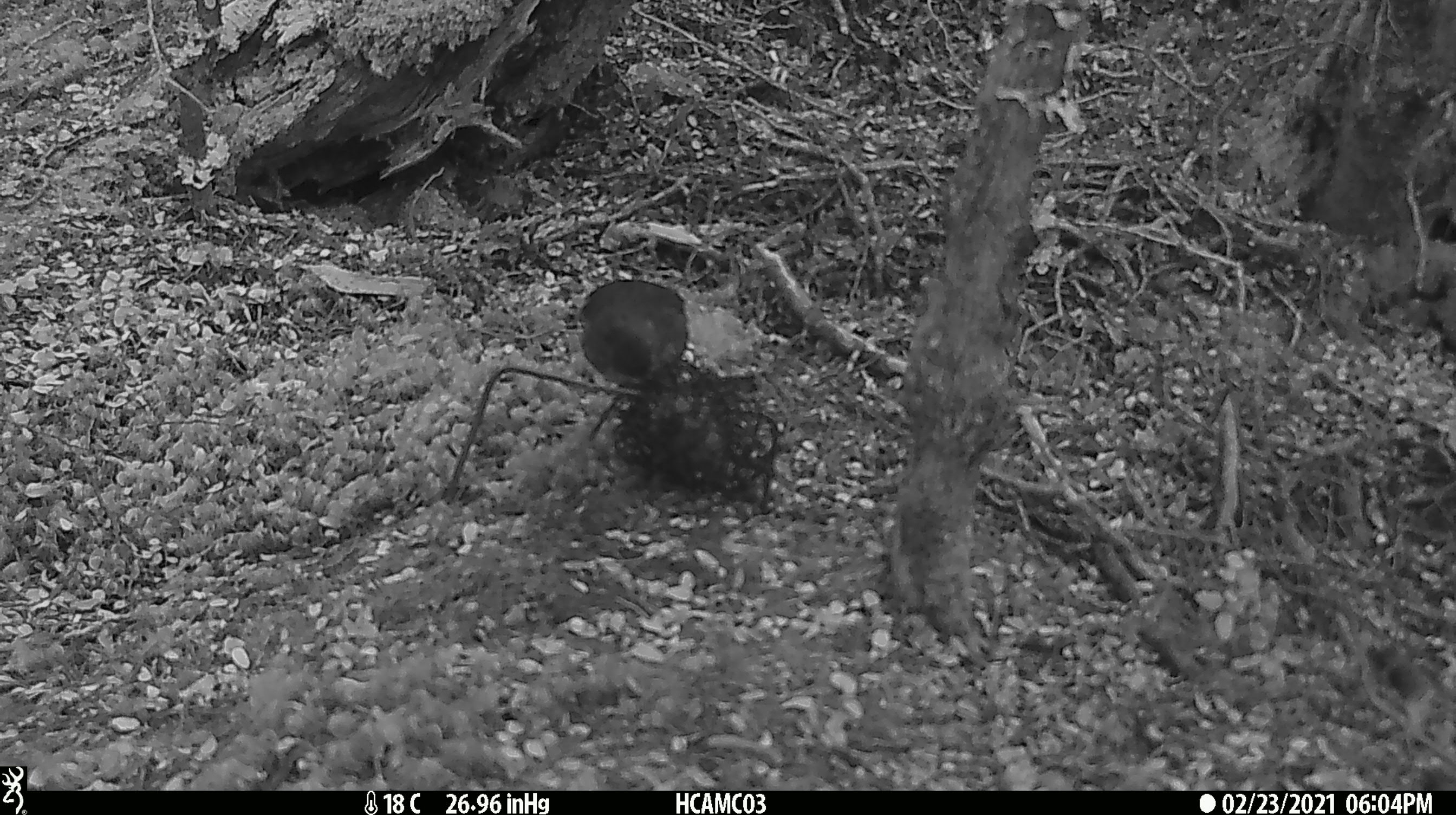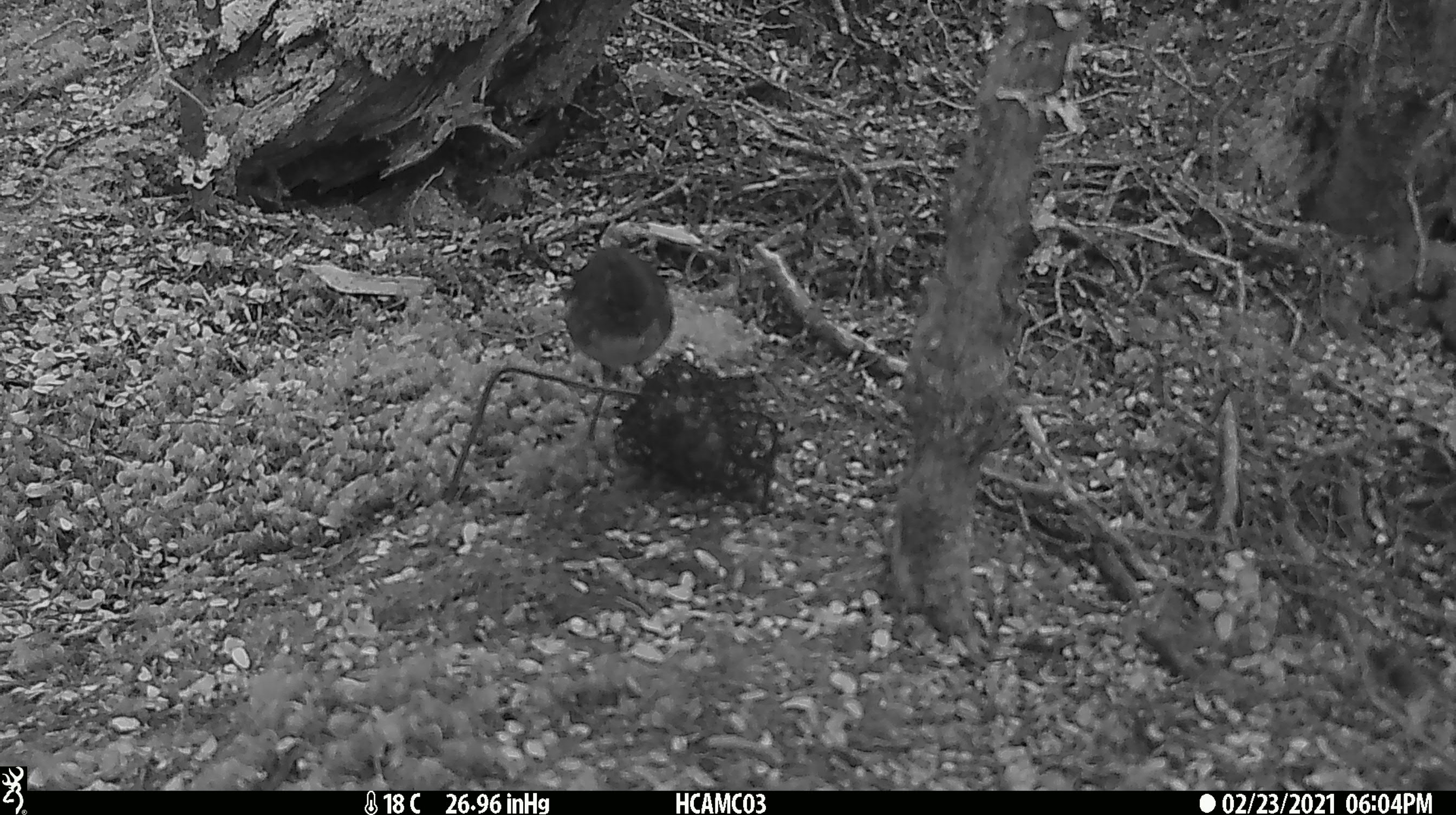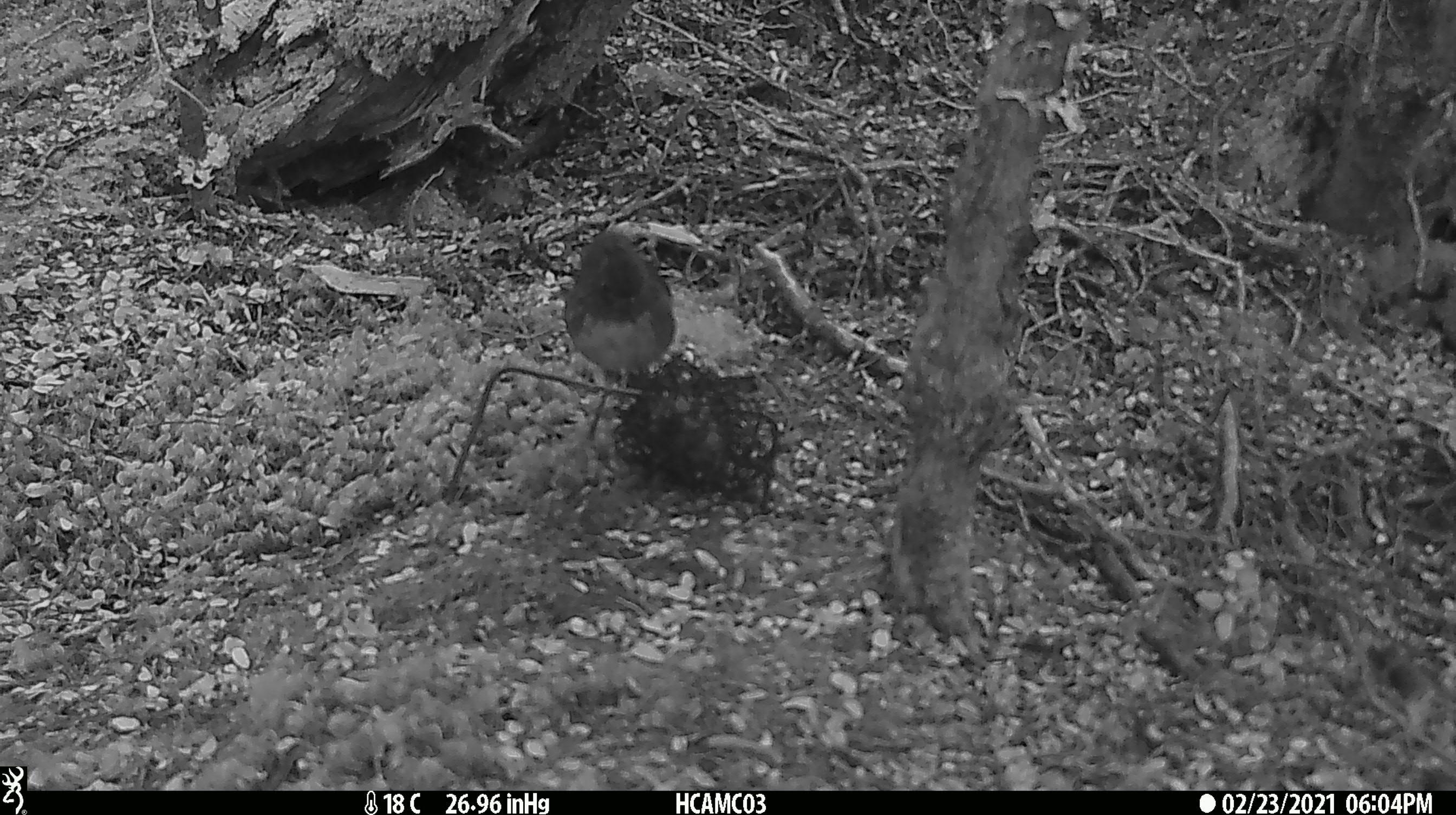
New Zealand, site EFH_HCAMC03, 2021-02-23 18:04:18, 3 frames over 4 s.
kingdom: Animalia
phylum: Chordata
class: Aves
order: Passeriformes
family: Petroicidae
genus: Petroica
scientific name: Petroica australis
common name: new zealand robin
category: robin